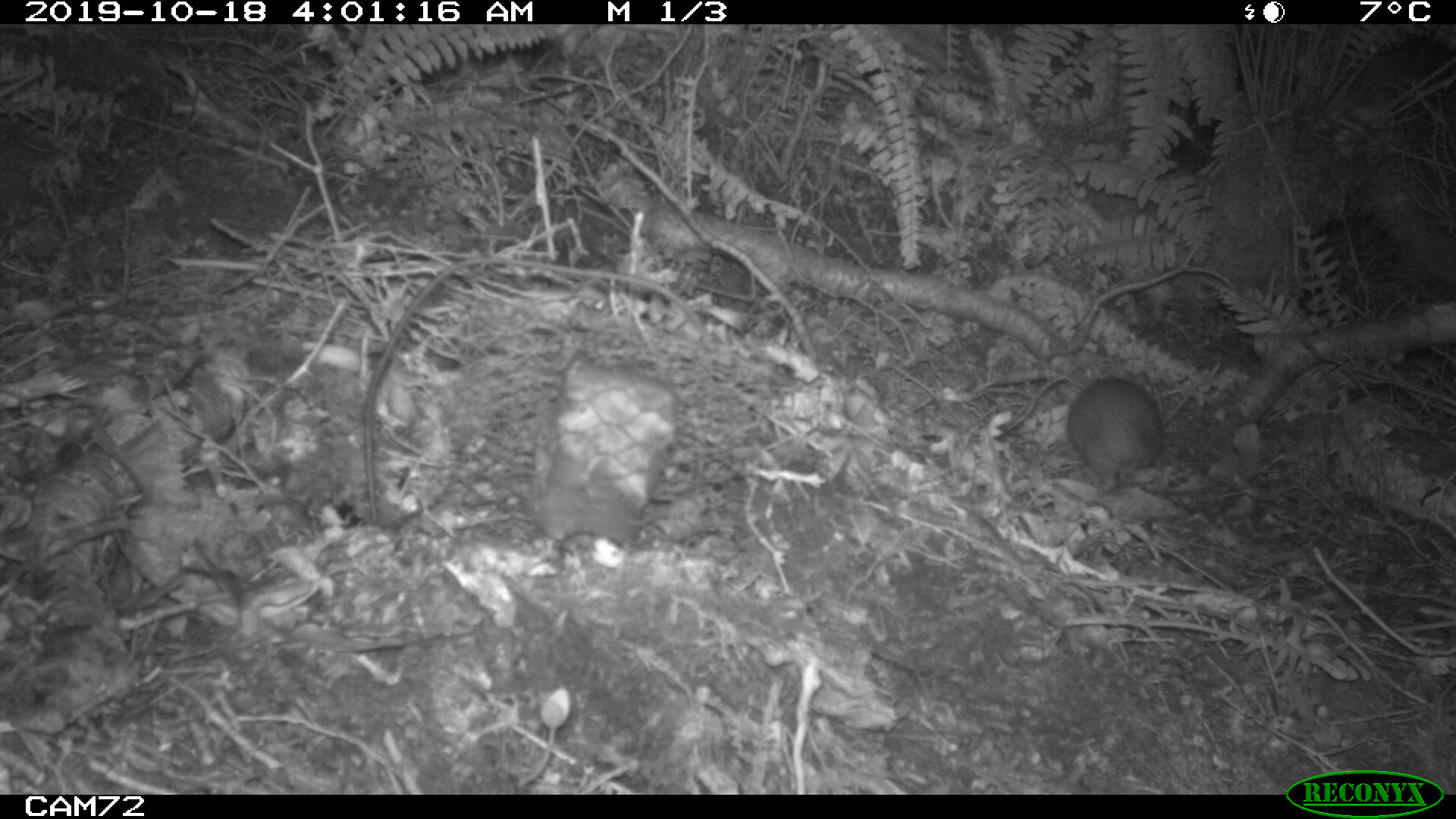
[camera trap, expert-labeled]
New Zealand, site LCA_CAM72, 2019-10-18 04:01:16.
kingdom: Animalia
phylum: Chordata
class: Mammalia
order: Rodentia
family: Muridae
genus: Rattus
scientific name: Rattus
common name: rat